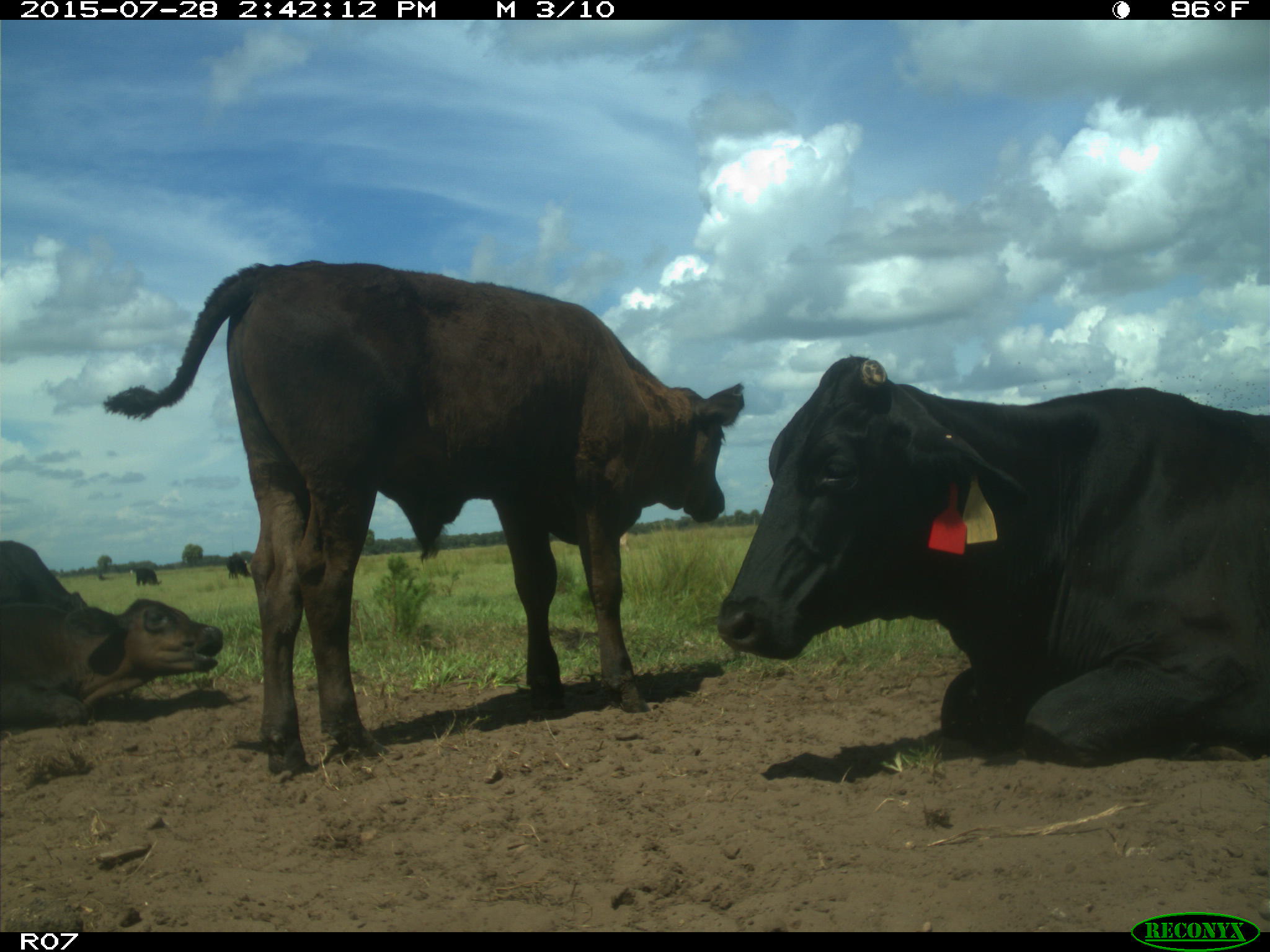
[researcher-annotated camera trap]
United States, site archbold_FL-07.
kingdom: Animalia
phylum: Chordata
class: Mammalia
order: Artiodactyla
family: Bovidae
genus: Bos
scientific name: Bos taurus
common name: domestic cow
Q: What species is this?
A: Bos taurus (domestic cow).